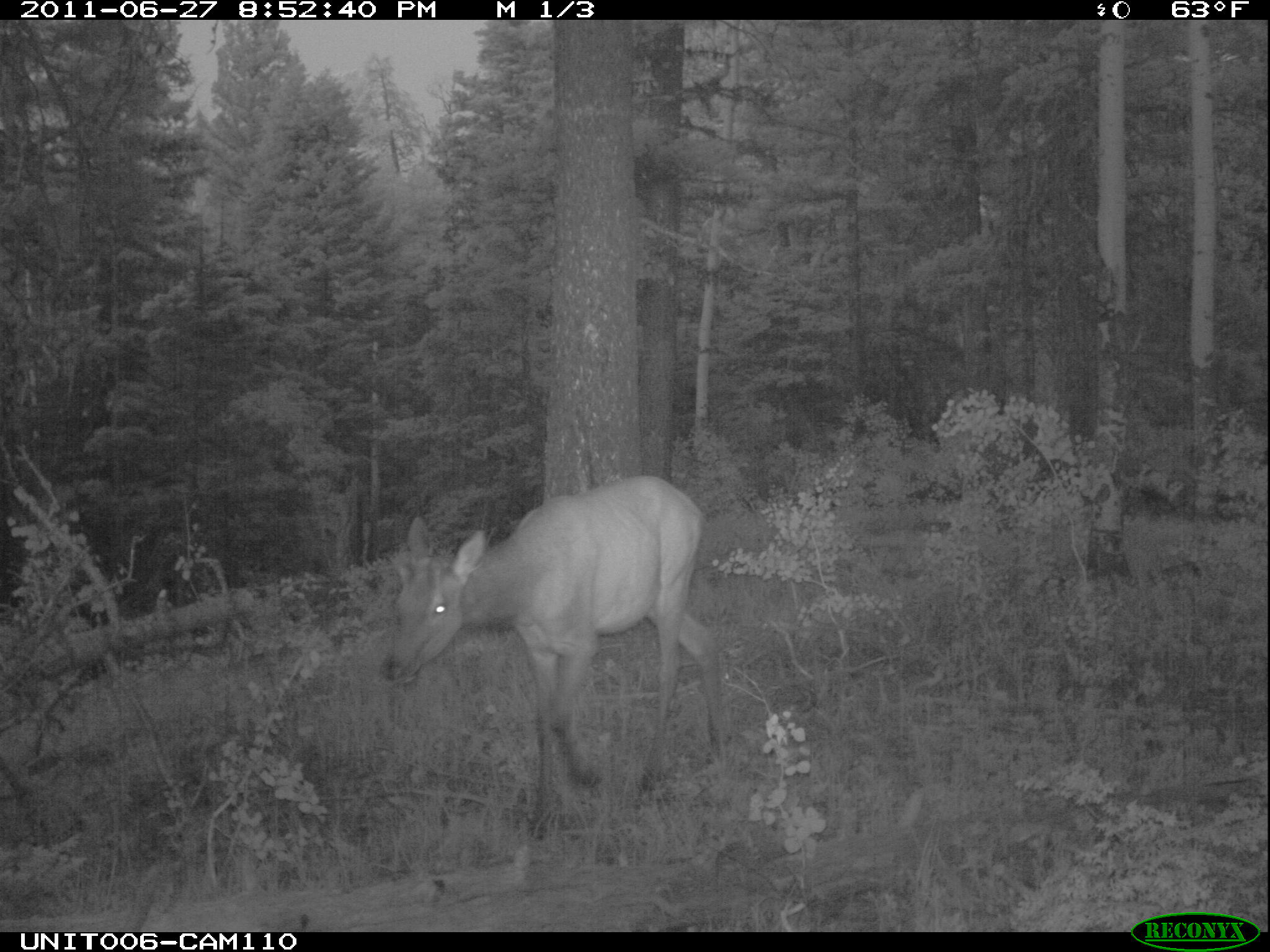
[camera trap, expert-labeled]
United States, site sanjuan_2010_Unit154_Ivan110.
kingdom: Animalia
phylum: Chordata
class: Mammalia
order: Artiodactyla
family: Cervidae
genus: Cervus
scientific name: Cervus elaphus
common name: red deer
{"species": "Cervus elaphus (red deer)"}